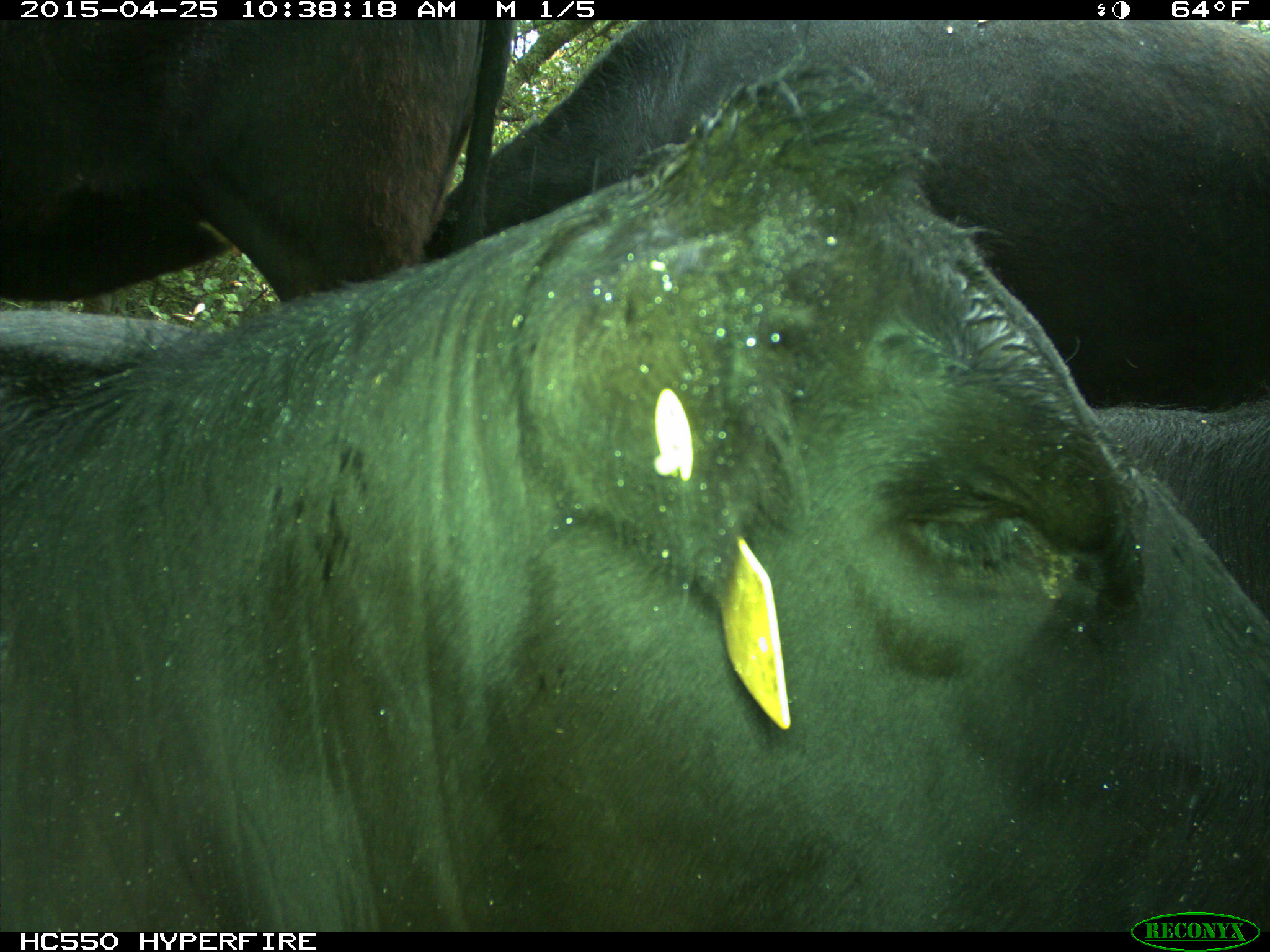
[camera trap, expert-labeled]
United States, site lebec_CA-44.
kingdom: Animalia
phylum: Chordata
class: Mammalia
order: Artiodactyla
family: Suidae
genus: Sus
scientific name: Sus scrofa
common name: wild boar